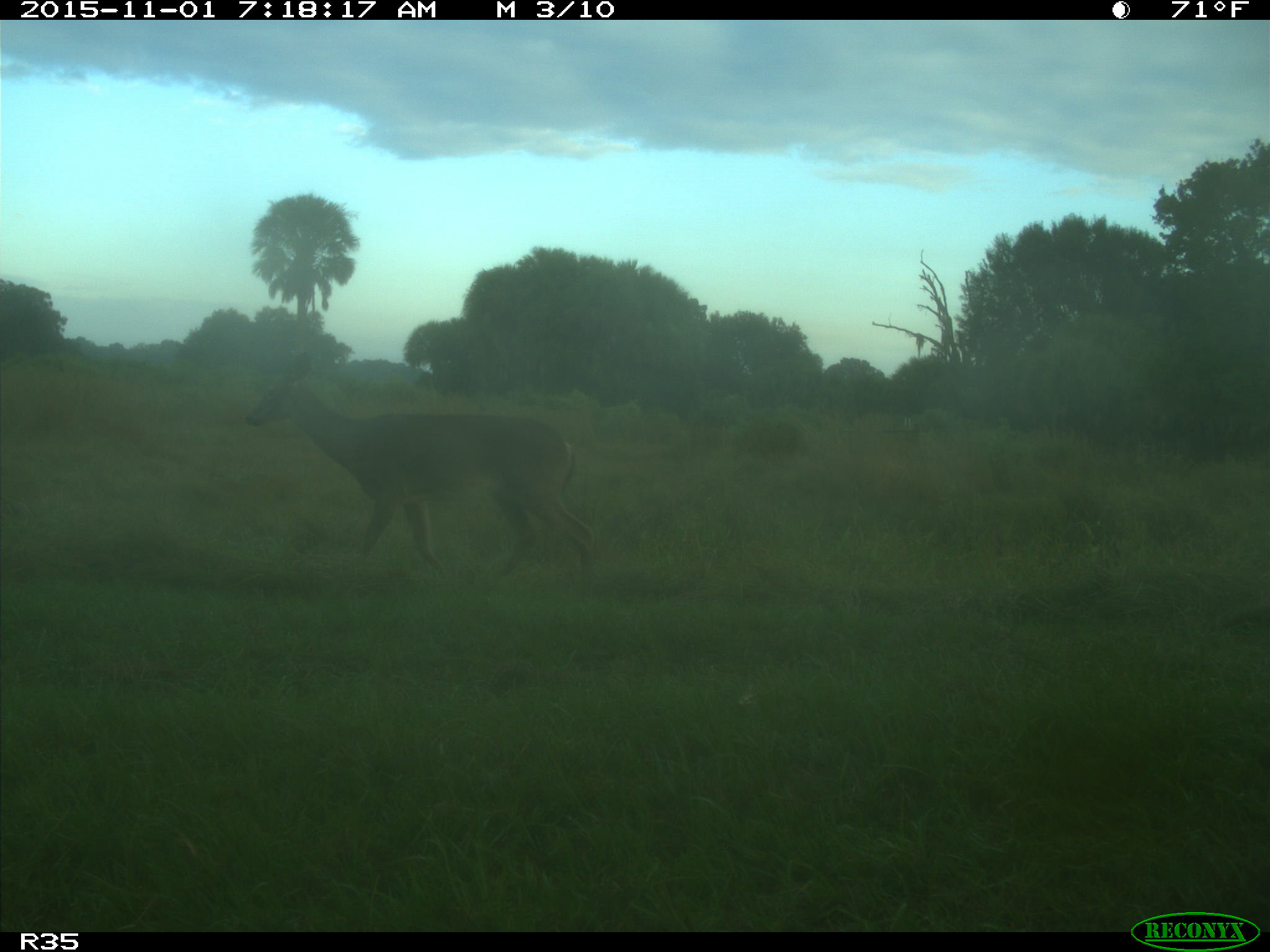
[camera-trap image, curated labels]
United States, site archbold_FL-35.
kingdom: Animalia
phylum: Chordata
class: Mammalia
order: Artiodactyla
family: Cervidae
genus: Odocoileus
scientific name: Odocoileus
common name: deer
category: unidentified deer